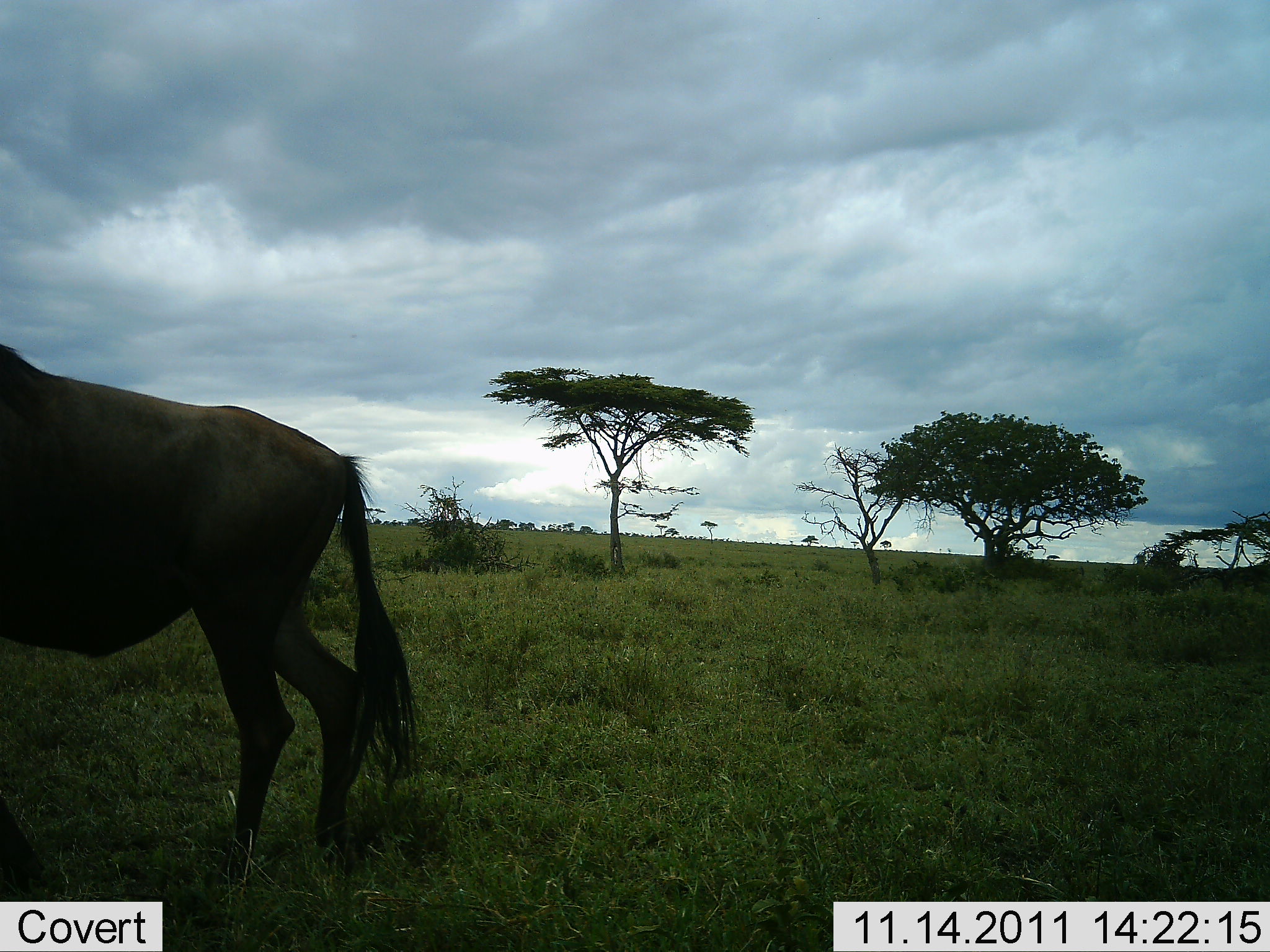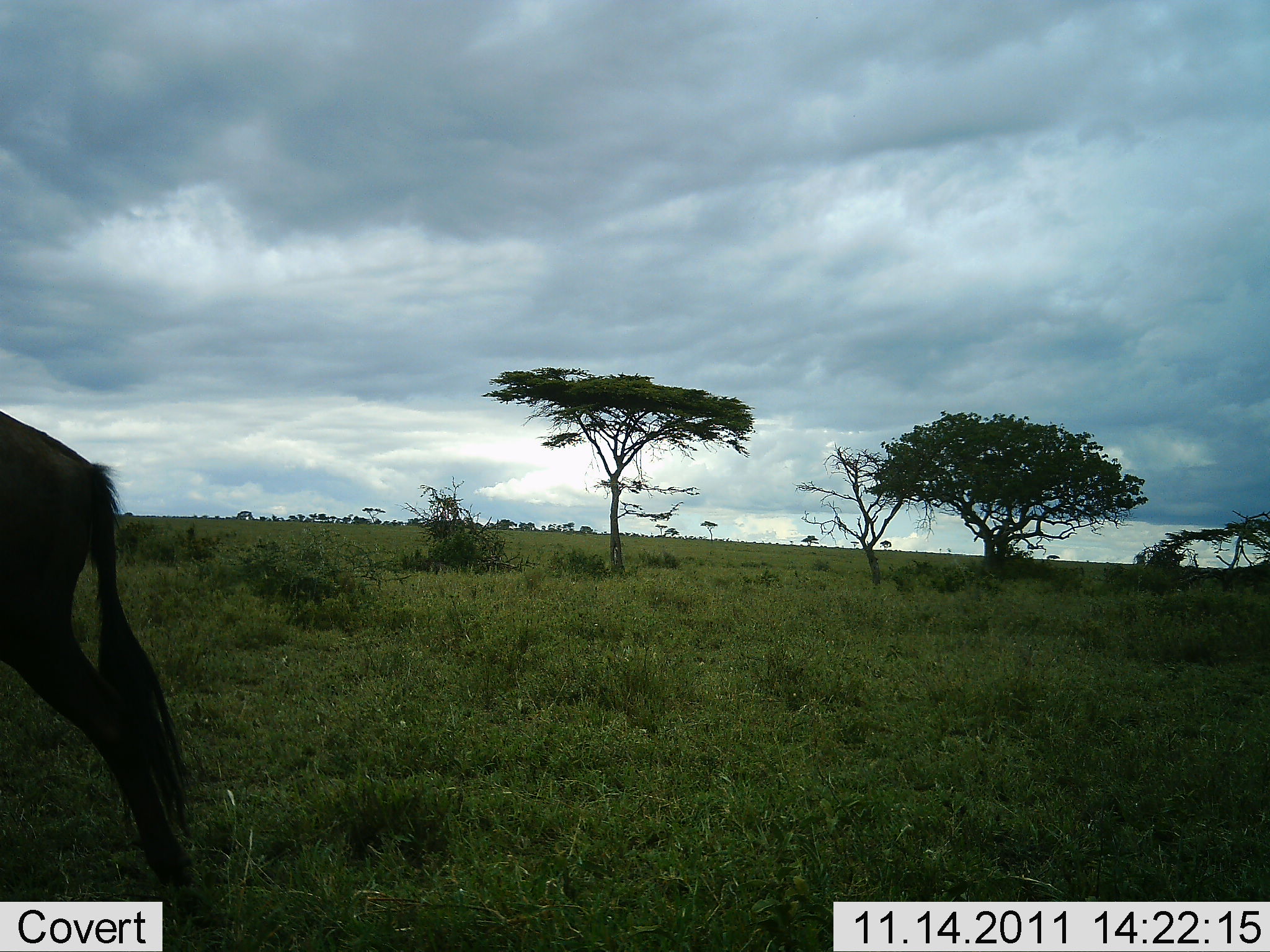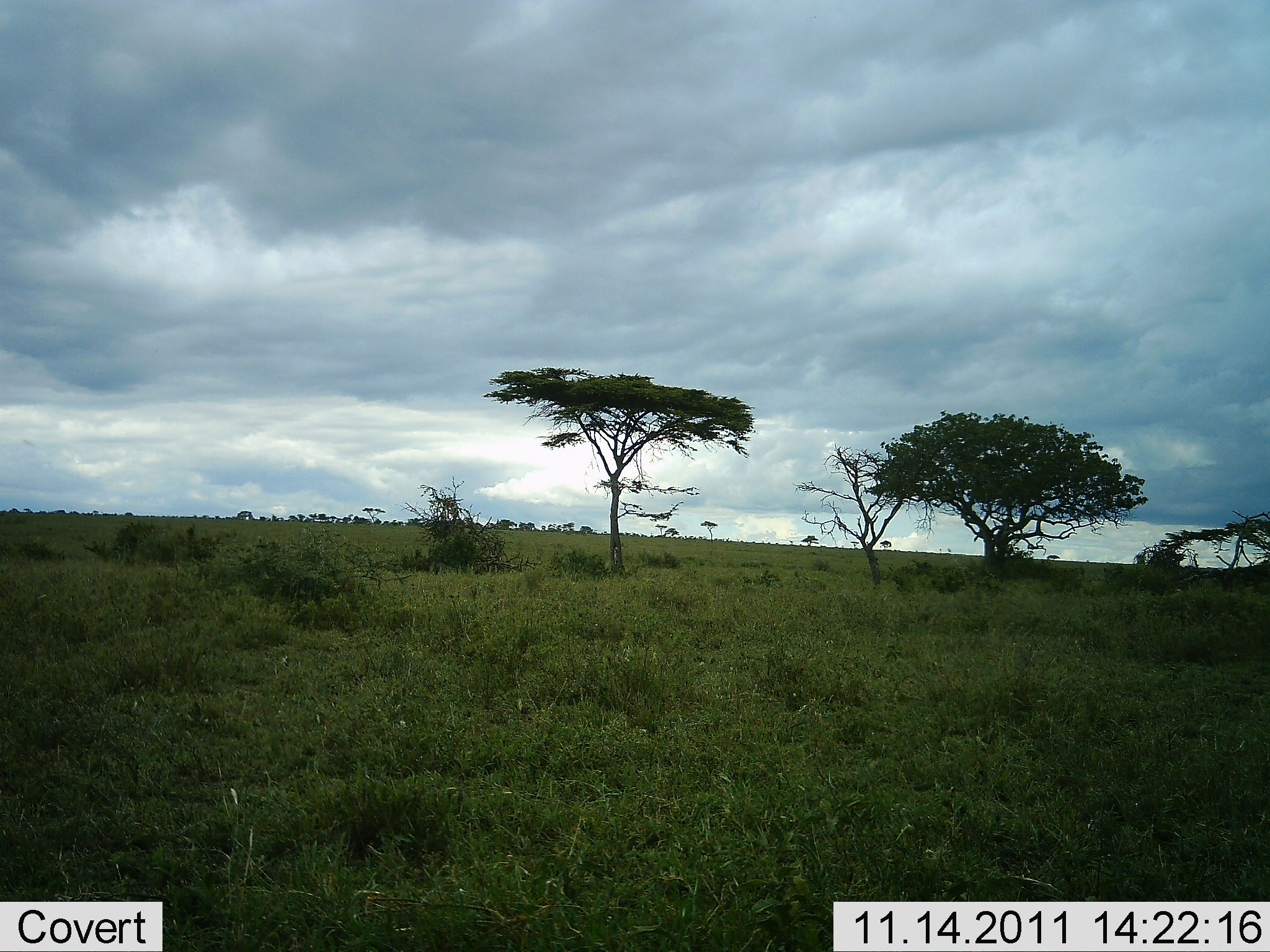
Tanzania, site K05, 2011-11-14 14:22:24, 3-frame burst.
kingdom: Animalia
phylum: Chordata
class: Mammalia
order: Artiodactyla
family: Bovidae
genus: Connochaetes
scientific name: Connochaetes taurinus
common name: blue wildebeest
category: wildebeest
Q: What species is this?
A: Wildebeest (blue wildebeest) (Connochaetes taurinus).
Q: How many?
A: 1.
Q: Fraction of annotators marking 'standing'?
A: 13%.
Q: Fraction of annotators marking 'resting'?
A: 0%.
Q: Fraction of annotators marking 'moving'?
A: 87%.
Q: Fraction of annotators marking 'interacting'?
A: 0%.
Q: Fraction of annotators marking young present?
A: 0%.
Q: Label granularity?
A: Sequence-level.